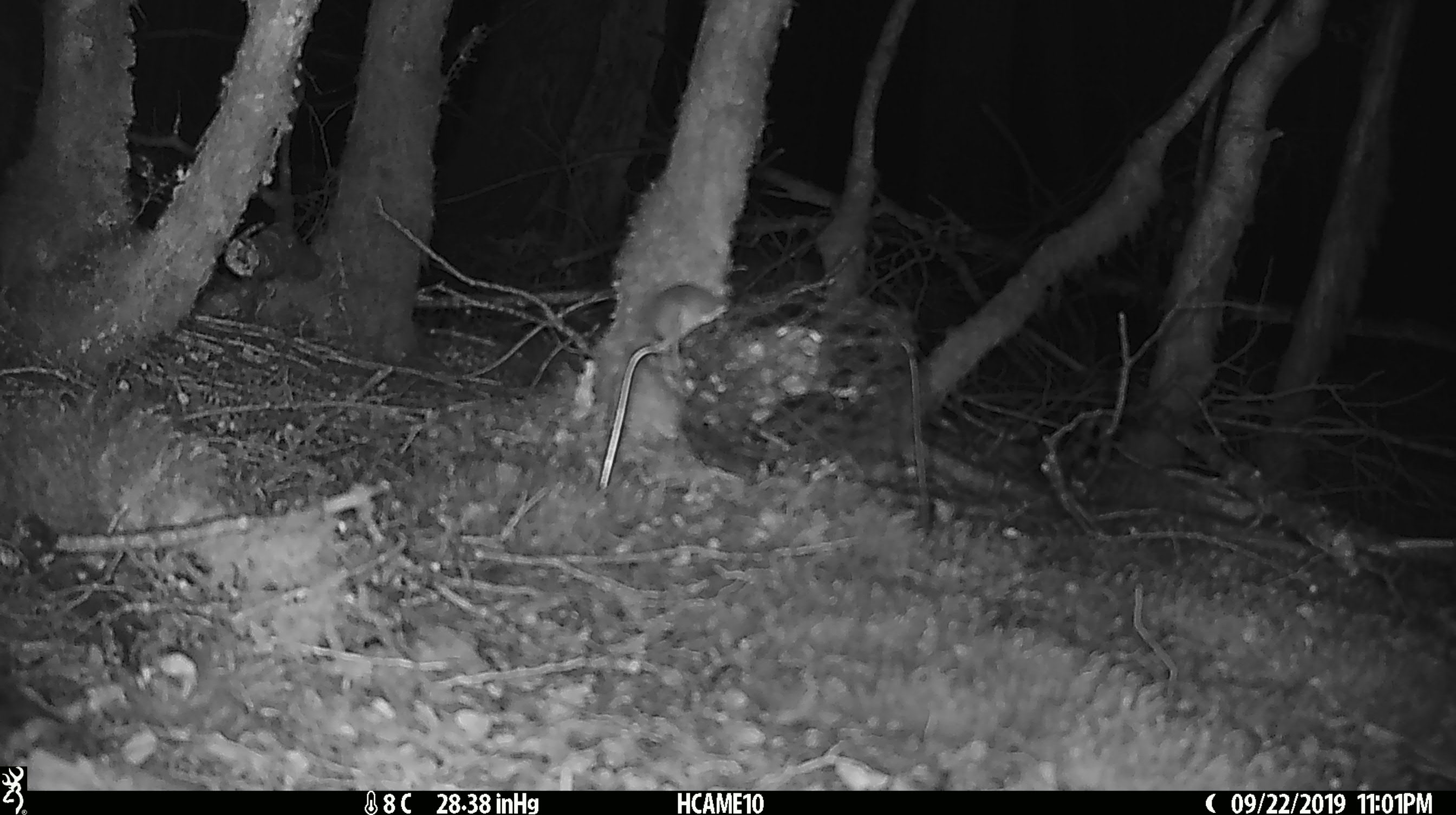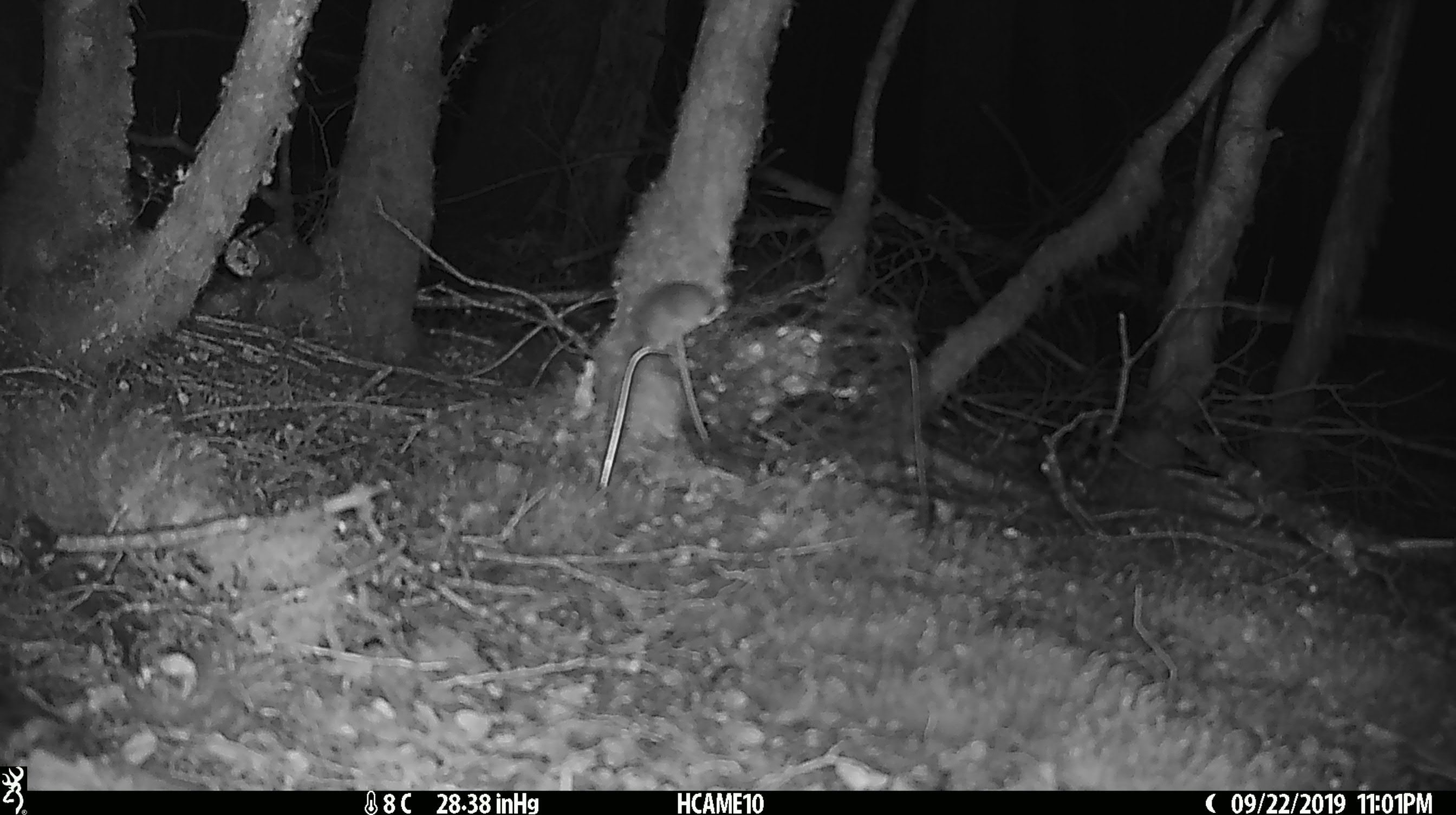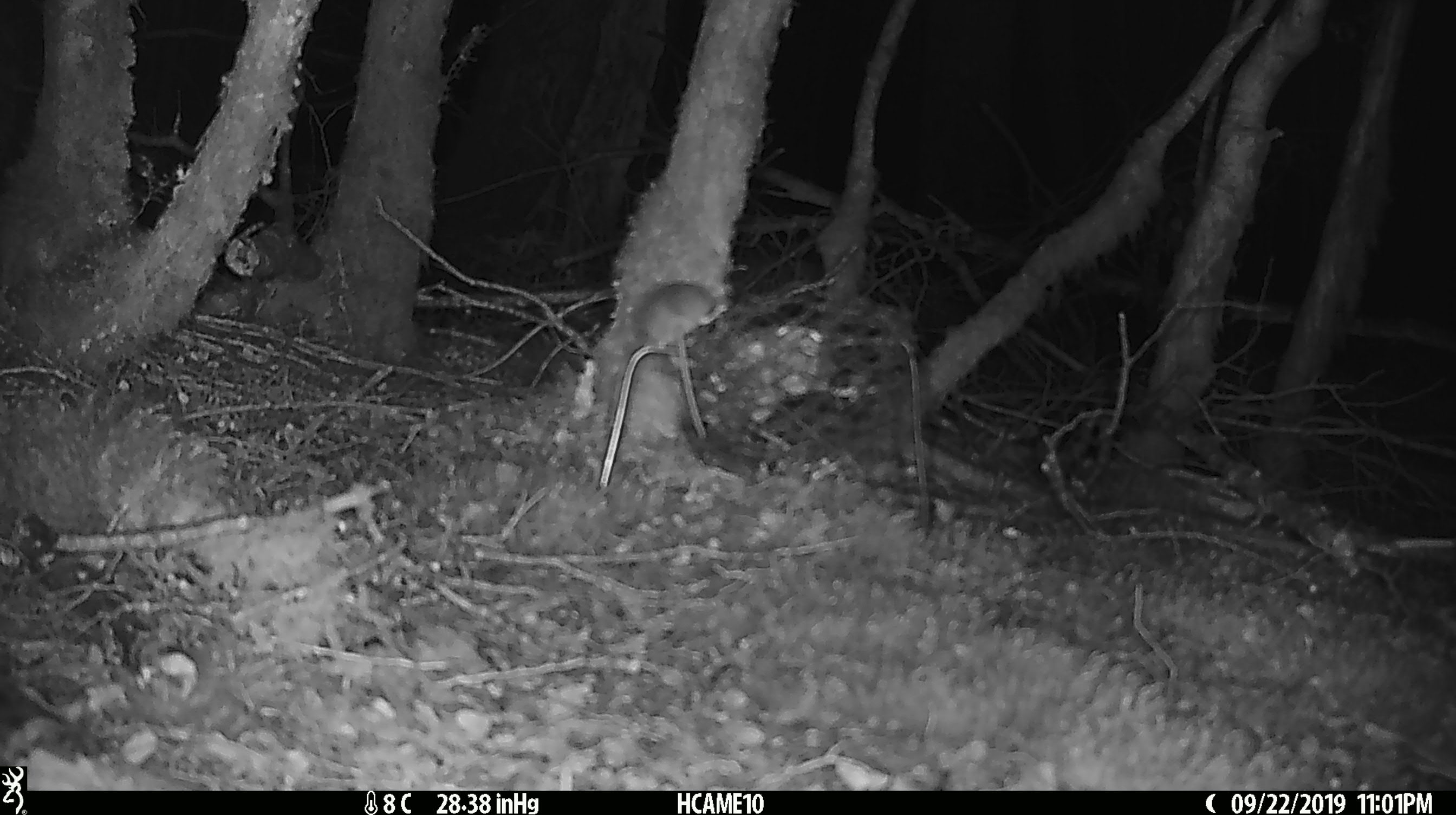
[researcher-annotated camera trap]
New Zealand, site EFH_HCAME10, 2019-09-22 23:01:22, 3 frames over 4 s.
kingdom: Animalia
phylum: Chordata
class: Mammalia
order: Rodentia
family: Muridae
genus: Mus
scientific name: Mus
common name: mouse